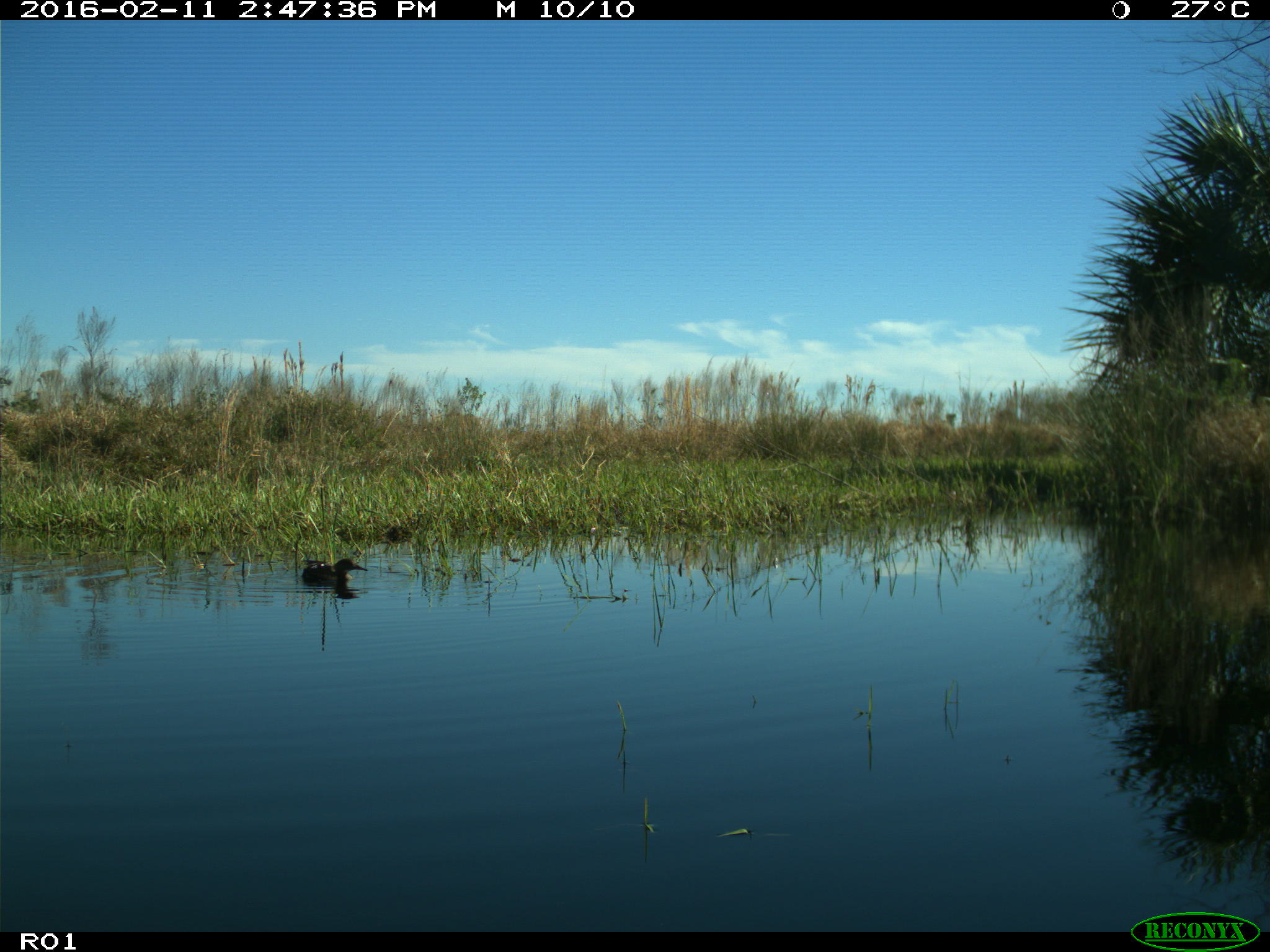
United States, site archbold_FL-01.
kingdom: Animalia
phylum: Chordata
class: Aves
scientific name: Aves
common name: birds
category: unidentified bird